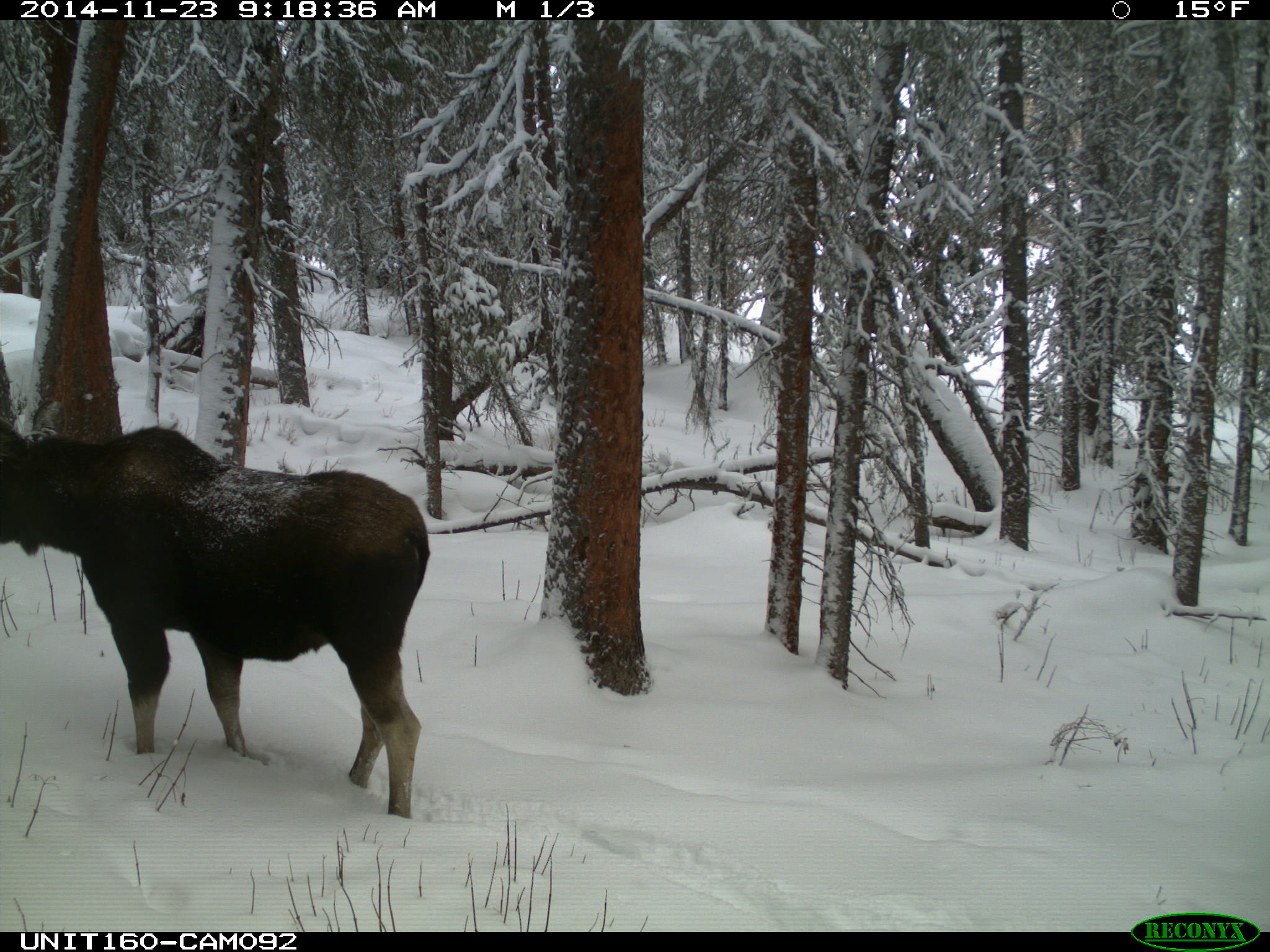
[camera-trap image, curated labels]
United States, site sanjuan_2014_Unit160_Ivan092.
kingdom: Animalia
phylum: Chordata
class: Mammalia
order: Artiodactyla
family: Cervidae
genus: Alces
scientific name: Alces alces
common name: moose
Alces alces (moose).